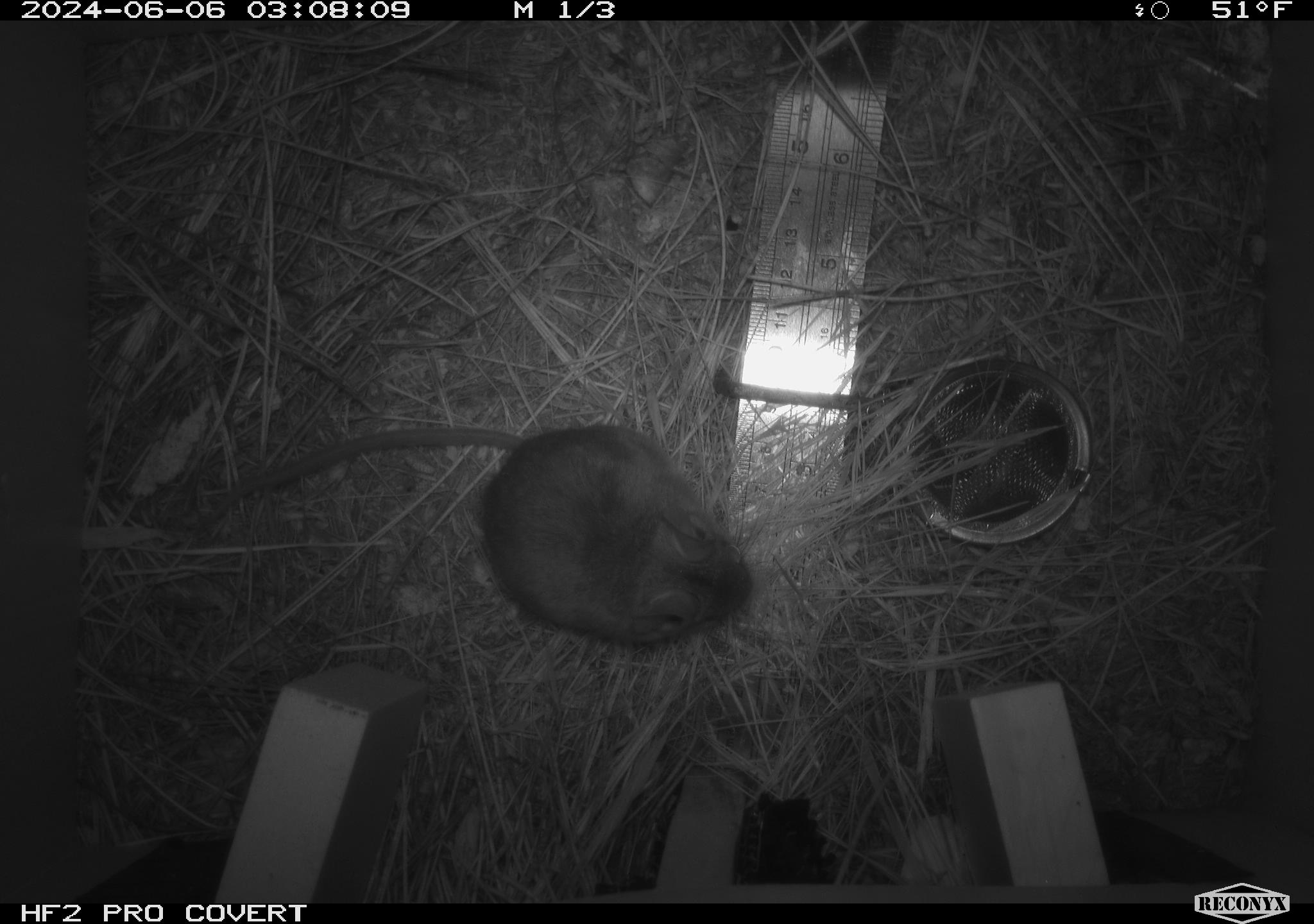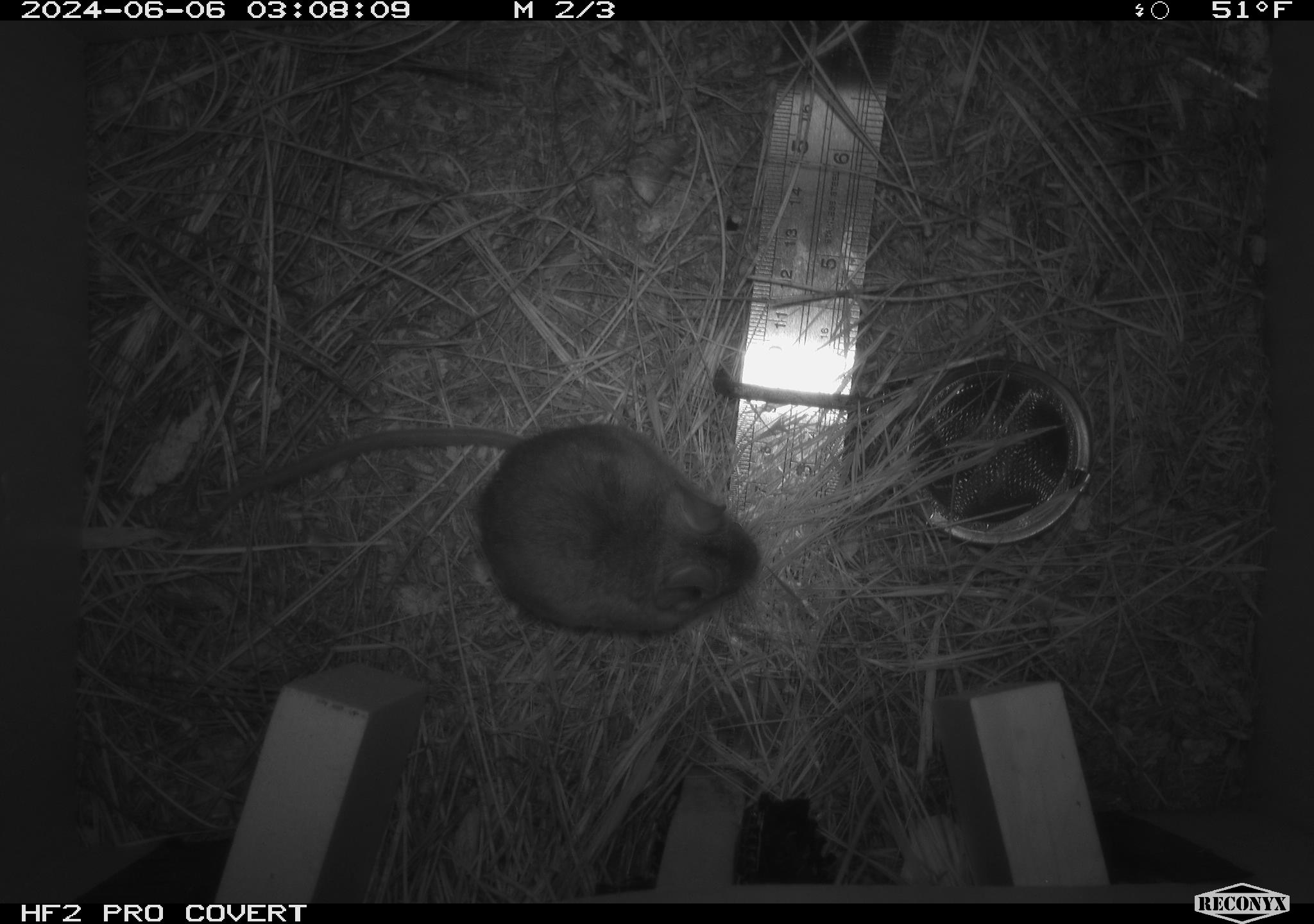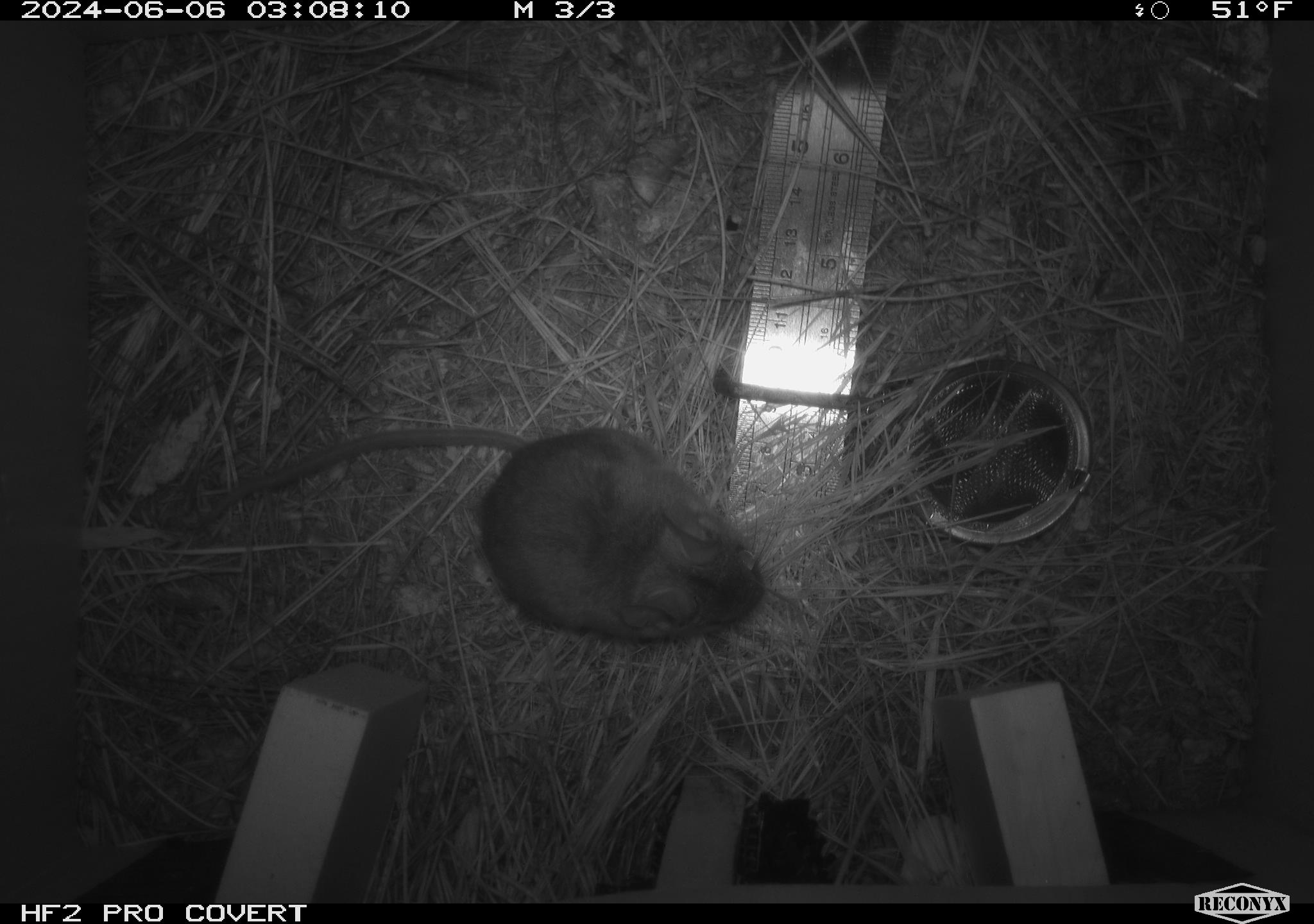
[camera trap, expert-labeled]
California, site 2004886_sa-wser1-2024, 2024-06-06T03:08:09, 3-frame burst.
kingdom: Animalia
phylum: Chordata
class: Mammalia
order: Rodentia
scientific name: Rodentia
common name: mouse species